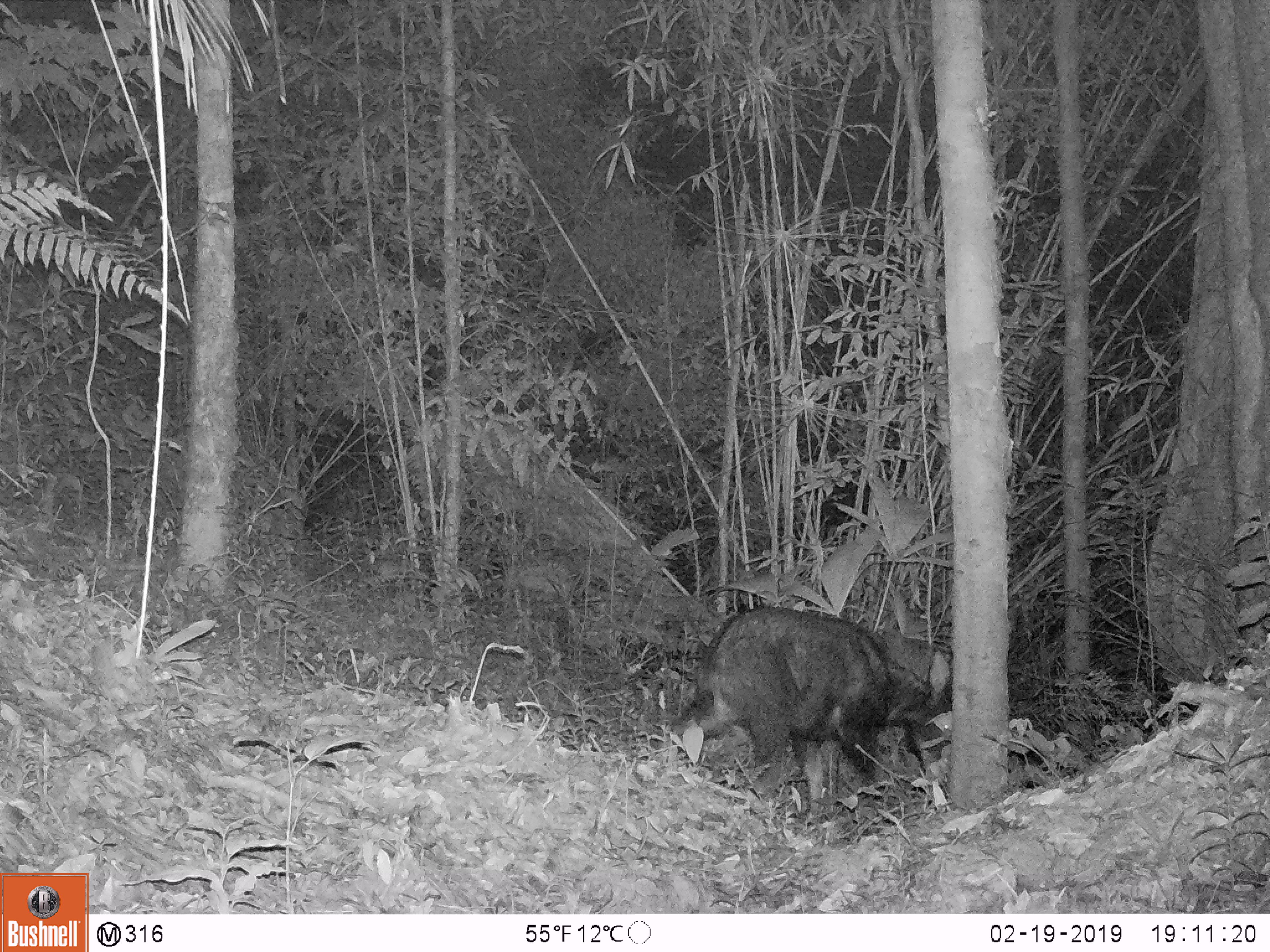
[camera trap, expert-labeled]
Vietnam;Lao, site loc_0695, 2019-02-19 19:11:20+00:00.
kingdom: Animalia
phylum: Chordata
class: Mammalia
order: Artiodactyla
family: Bovidae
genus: Capricornis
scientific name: Capricornis sumatraensis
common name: chinese serow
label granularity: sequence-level